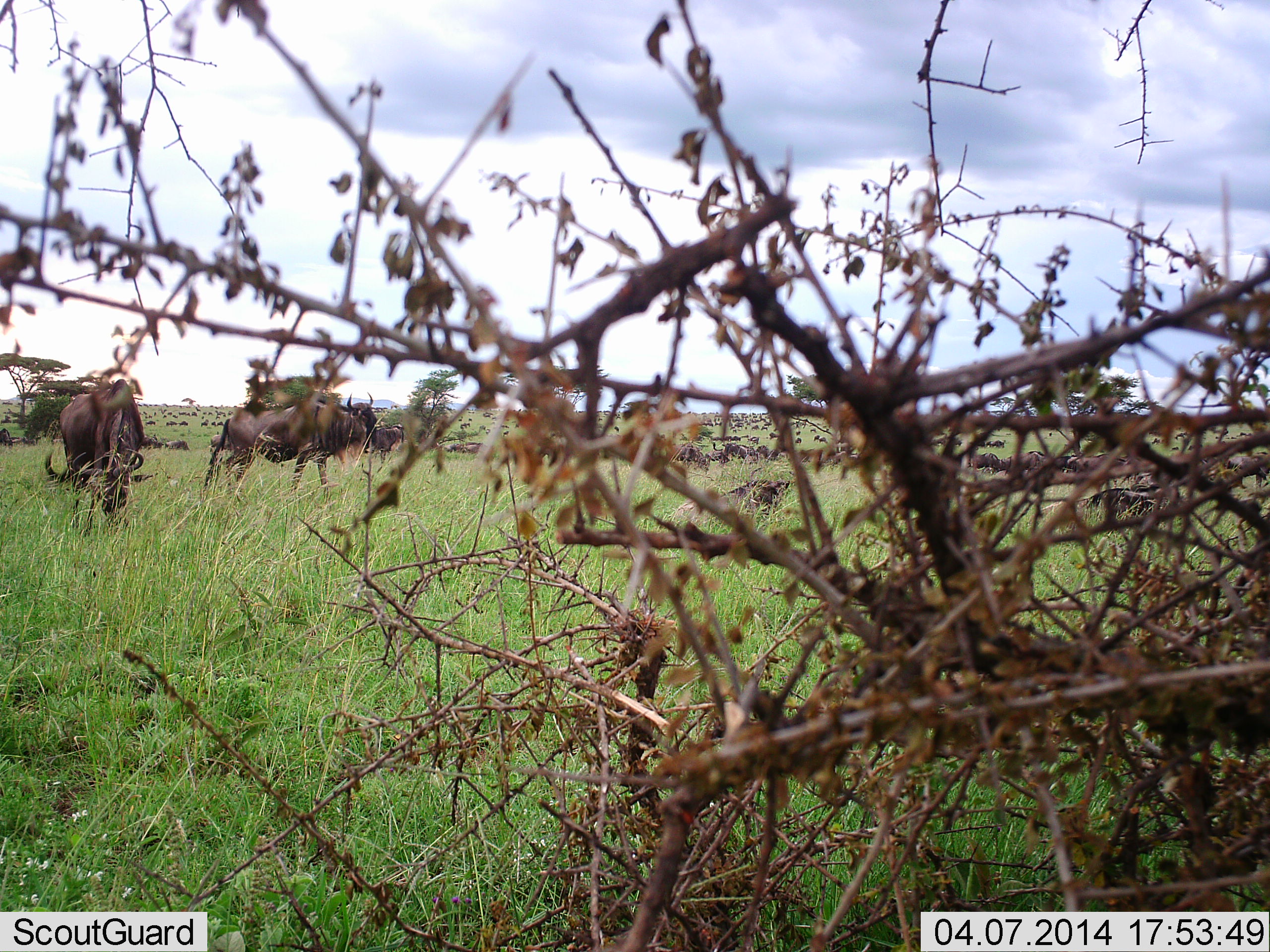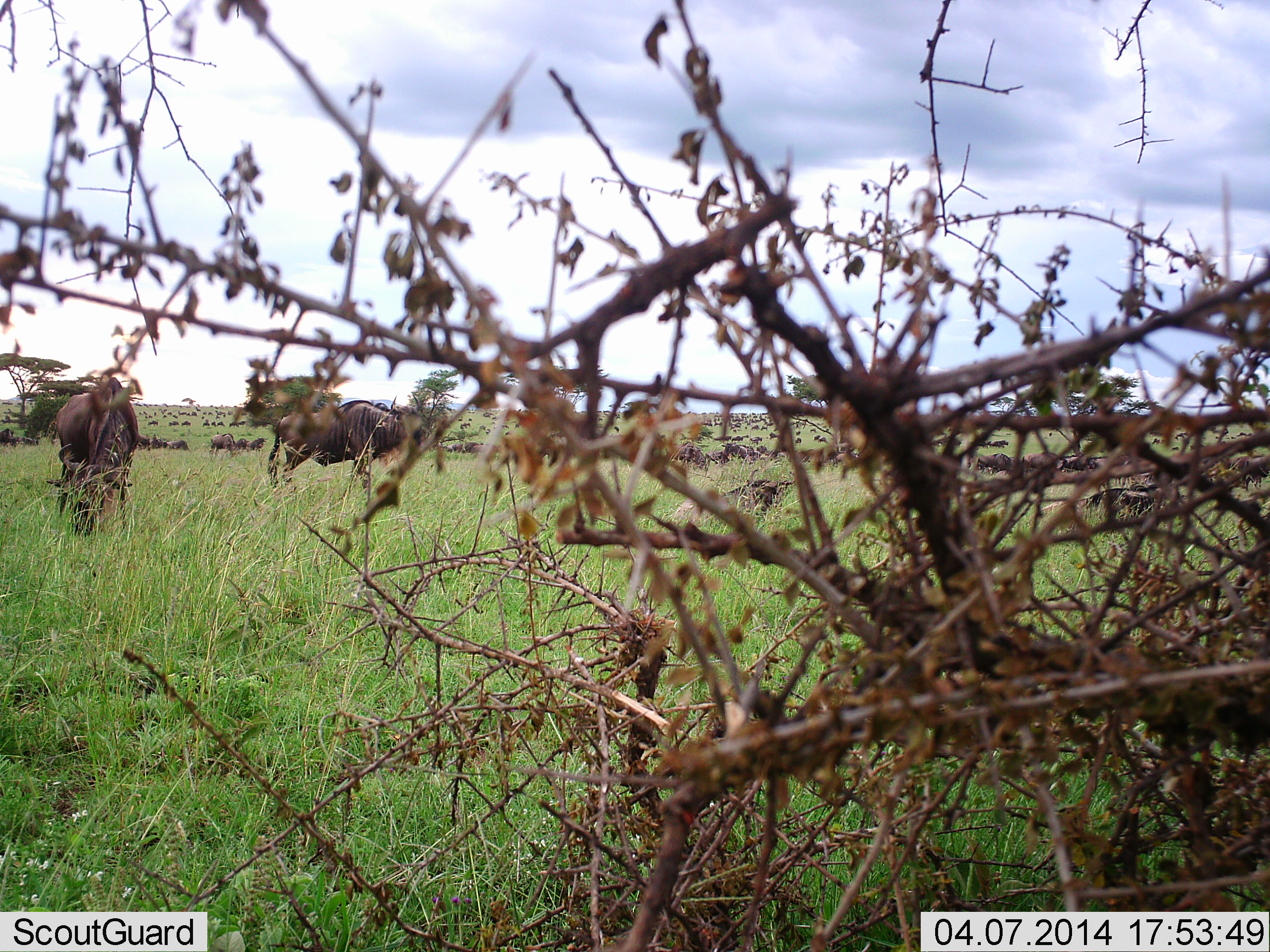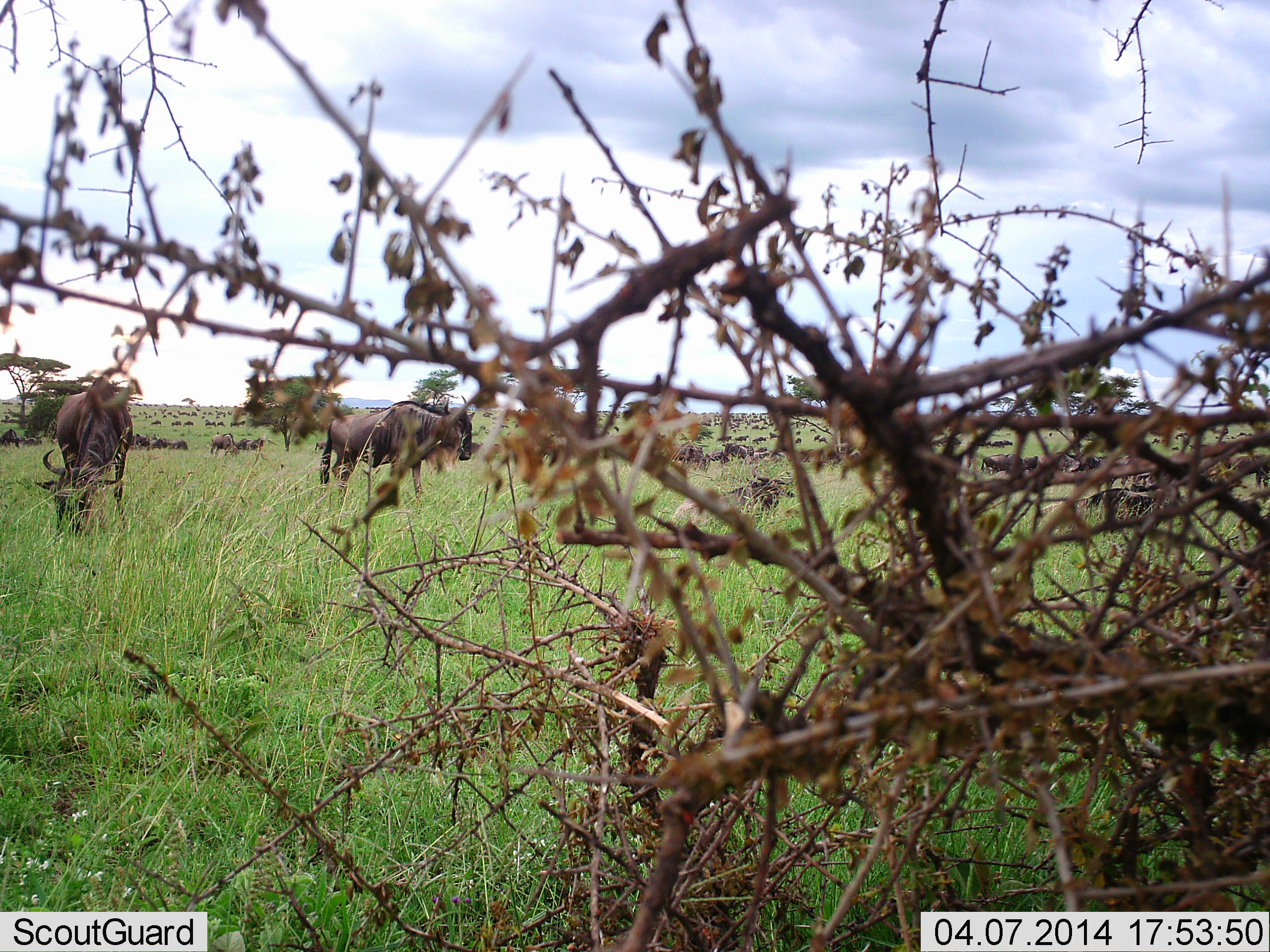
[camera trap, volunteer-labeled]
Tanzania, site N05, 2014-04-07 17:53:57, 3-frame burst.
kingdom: Animalia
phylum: Chordata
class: Mammalia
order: Artiodactyla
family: Bovidae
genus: Connochaetes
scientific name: Connochaetes taurinus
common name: blue wildebeest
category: wildebeest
Wildebeest (blue wildebeest) (Connochaetes taurinus), count 11-50. Behavior (volunteer vote fractions): standing 50%, resting 20%, moving 70%, interacting 0%. Young present (vote fraction): 10%. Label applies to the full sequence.